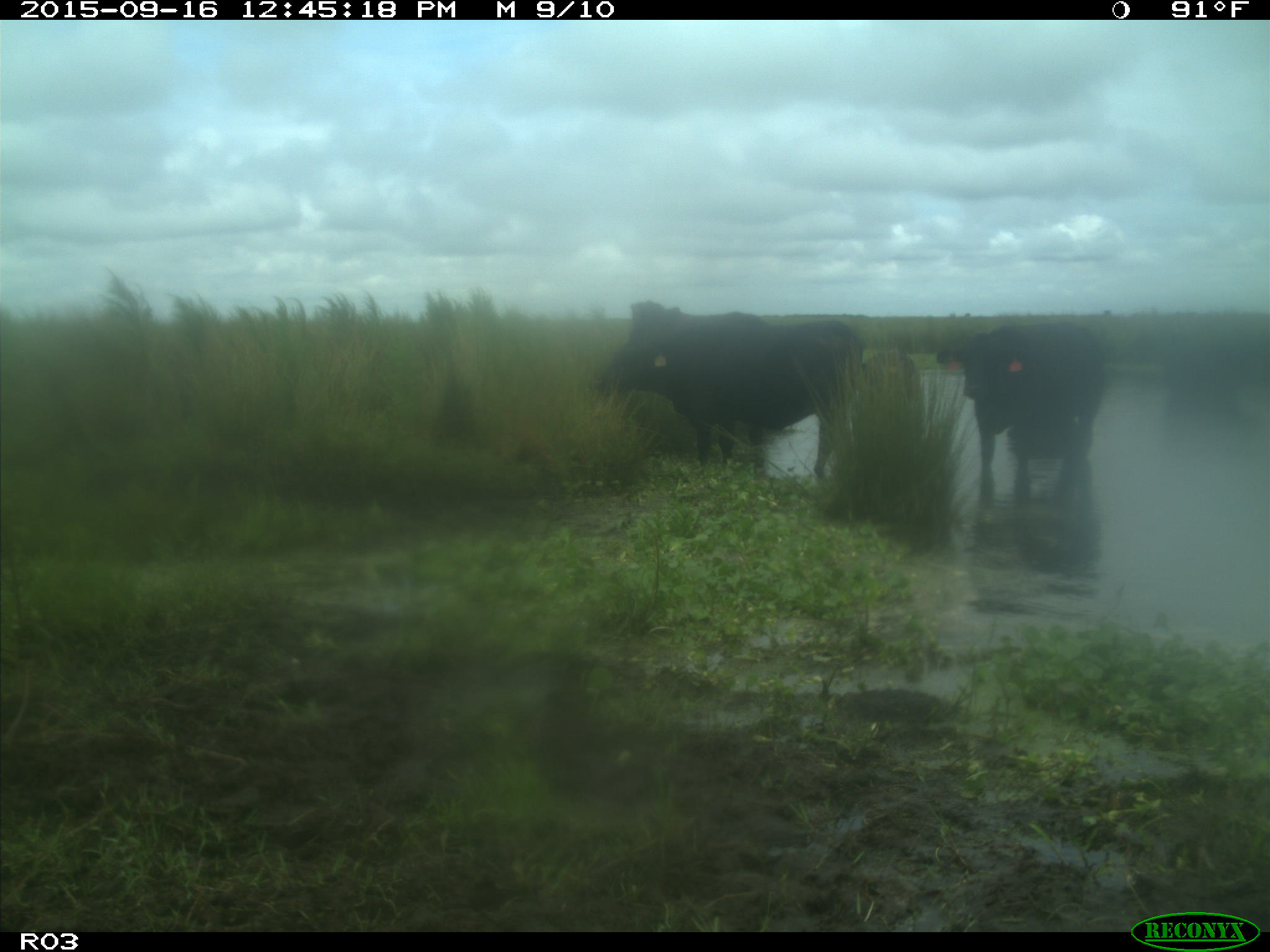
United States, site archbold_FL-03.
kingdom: Animalia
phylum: Chordata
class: Mammalia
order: Artiodactyla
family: Bovidae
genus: Bos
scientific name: Bos taurus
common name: domestic cow